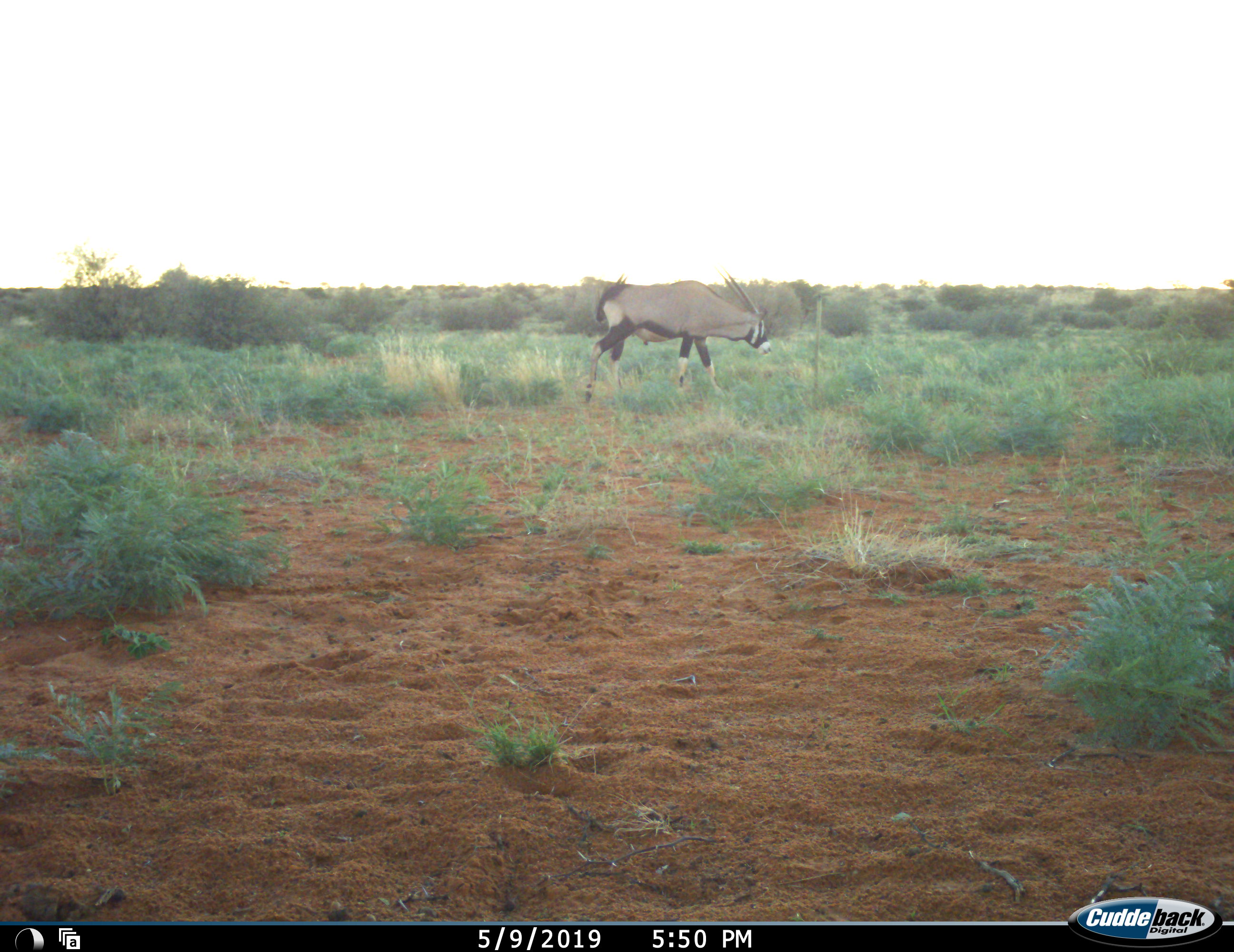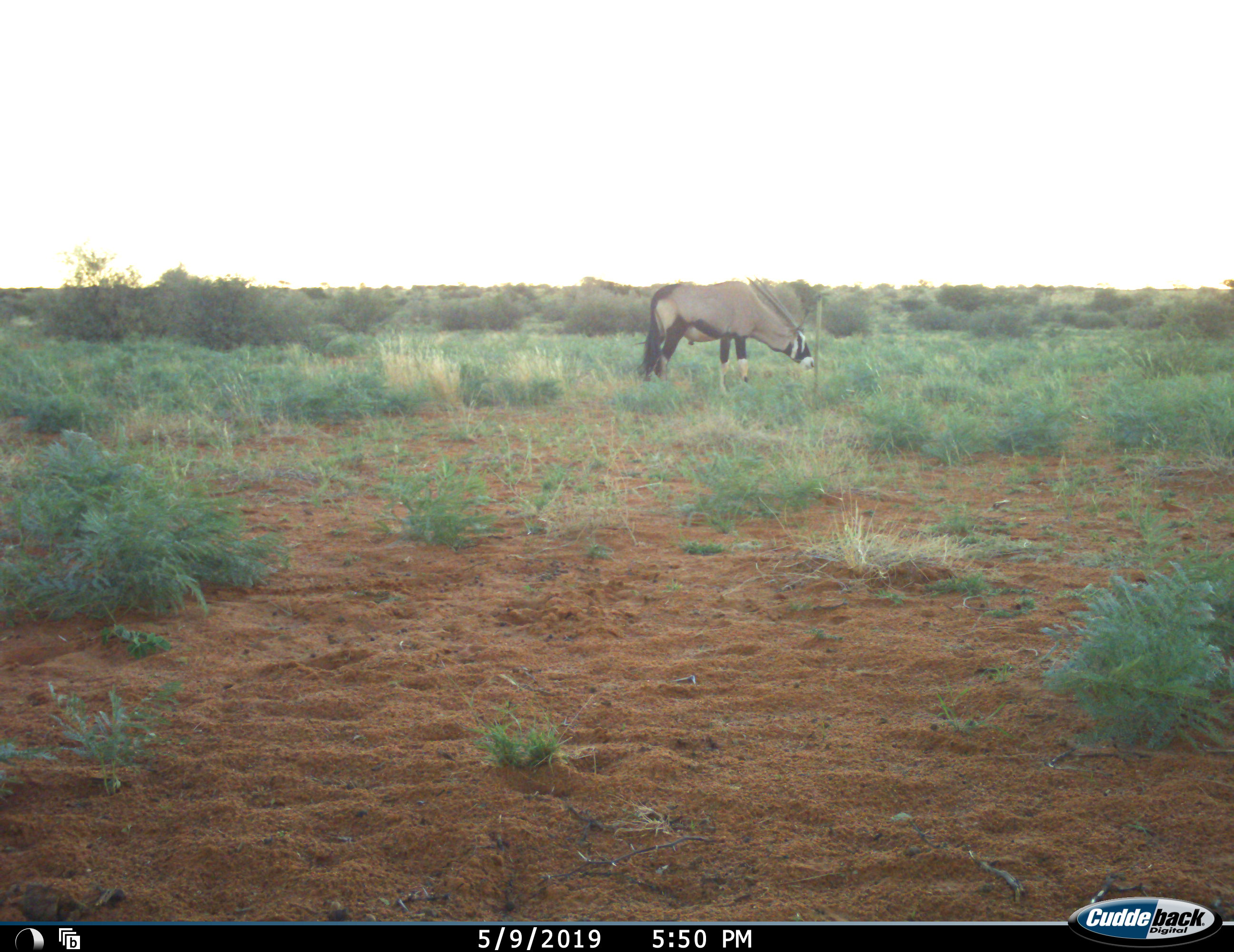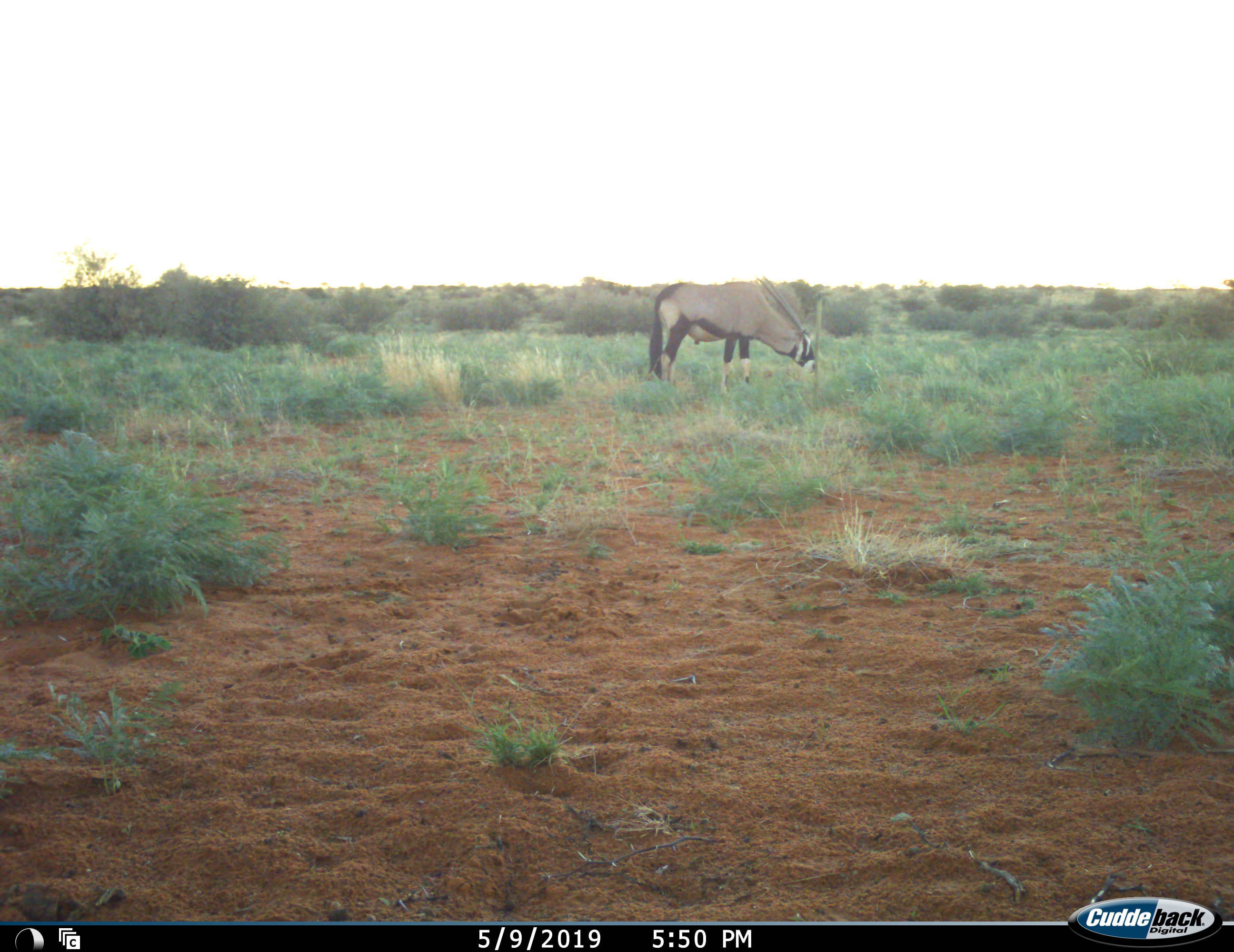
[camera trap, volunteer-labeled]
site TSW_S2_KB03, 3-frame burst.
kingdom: Animalia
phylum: Chordata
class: Mammalia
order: Artiodactyla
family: Bovidae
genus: Oryx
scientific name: Oryx gazella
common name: gemsbok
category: oryx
Oryx (gemsbok) (Oryx gazella), count 1. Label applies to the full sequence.